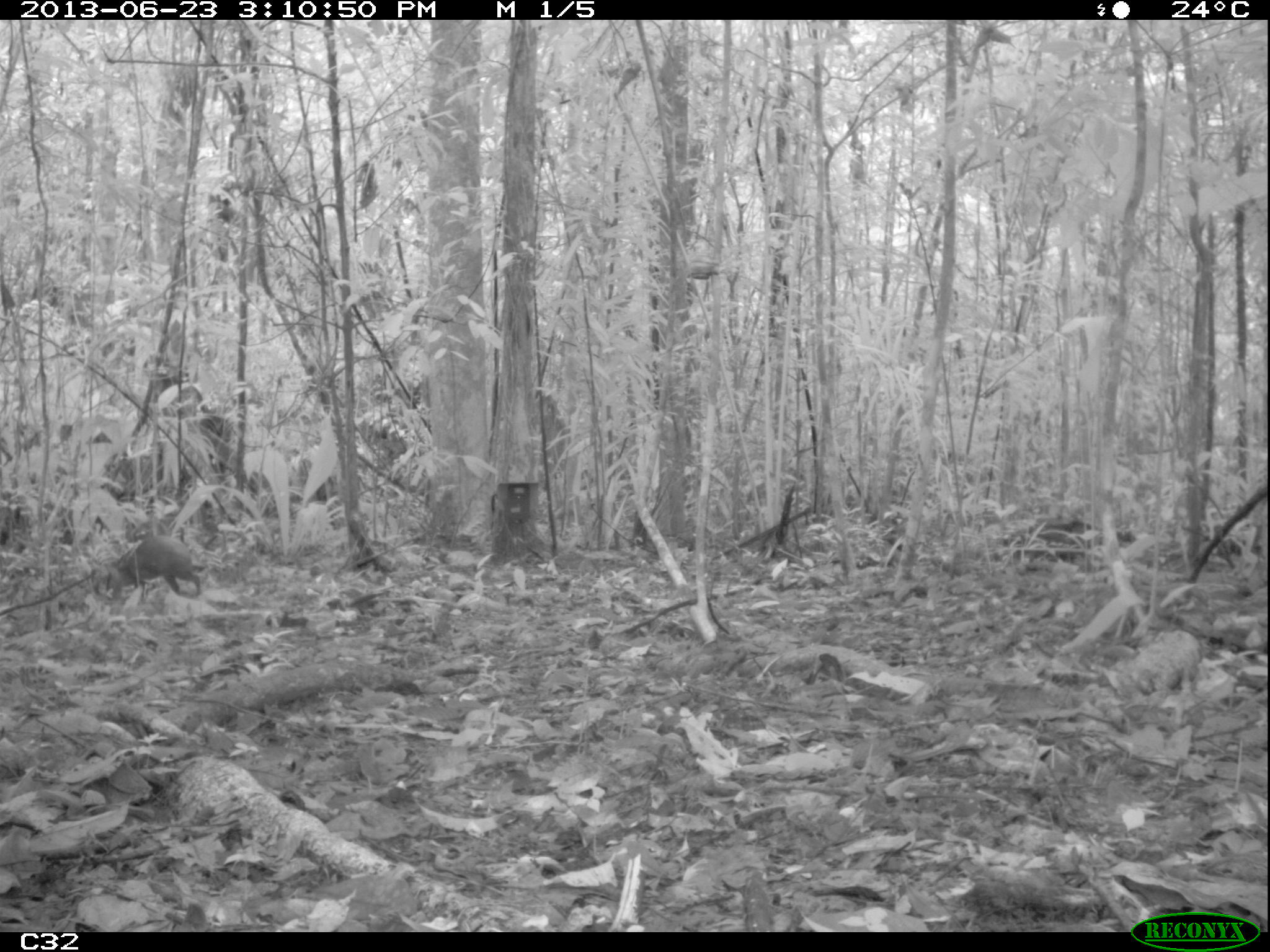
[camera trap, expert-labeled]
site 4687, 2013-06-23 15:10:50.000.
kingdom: Animalia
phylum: Chordata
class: Mammalia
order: Rodentia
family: Dasyproctidae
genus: Dasyprocta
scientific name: Dasyprocta leporina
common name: red-rumped agouti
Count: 1.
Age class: adult.